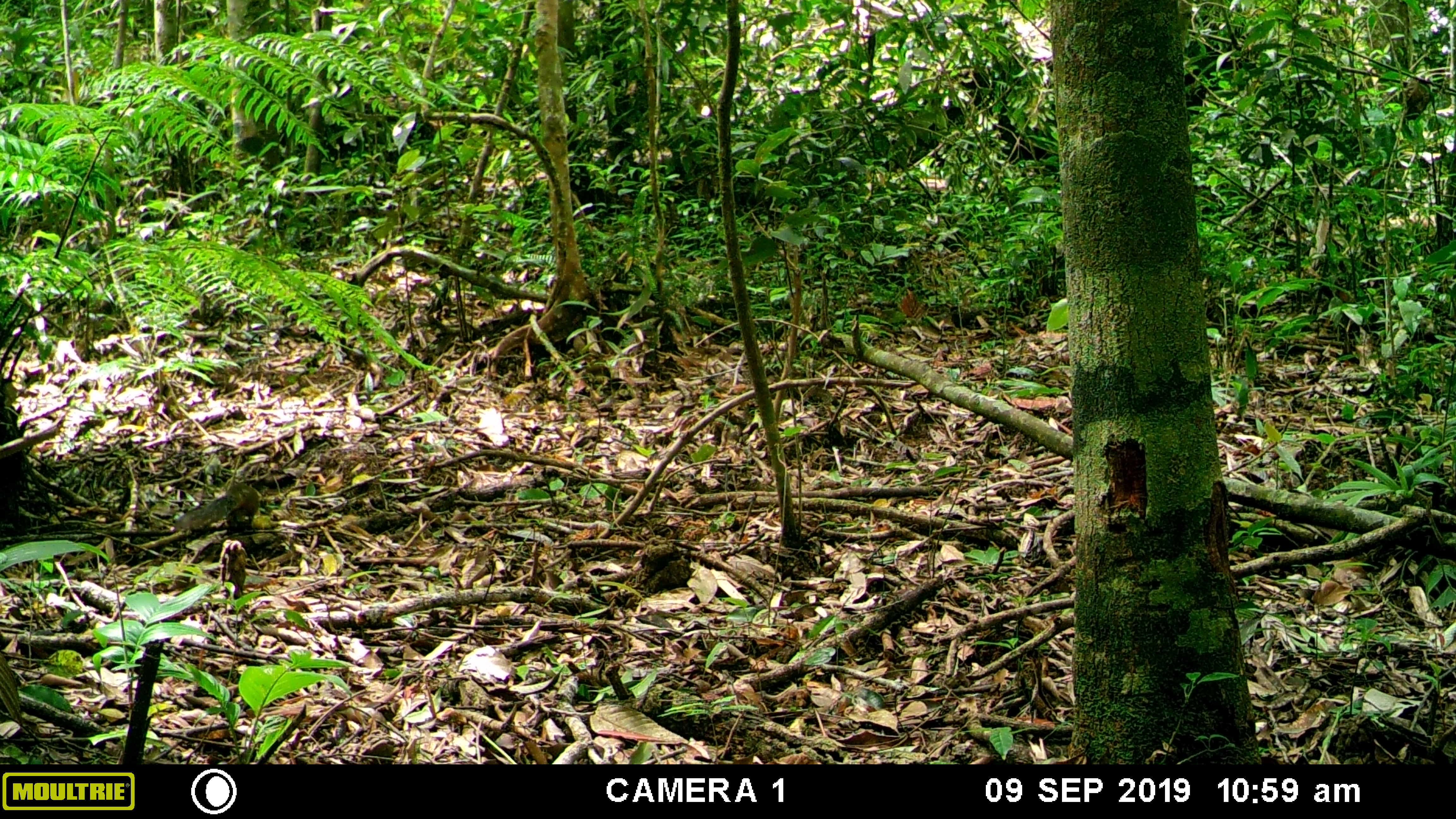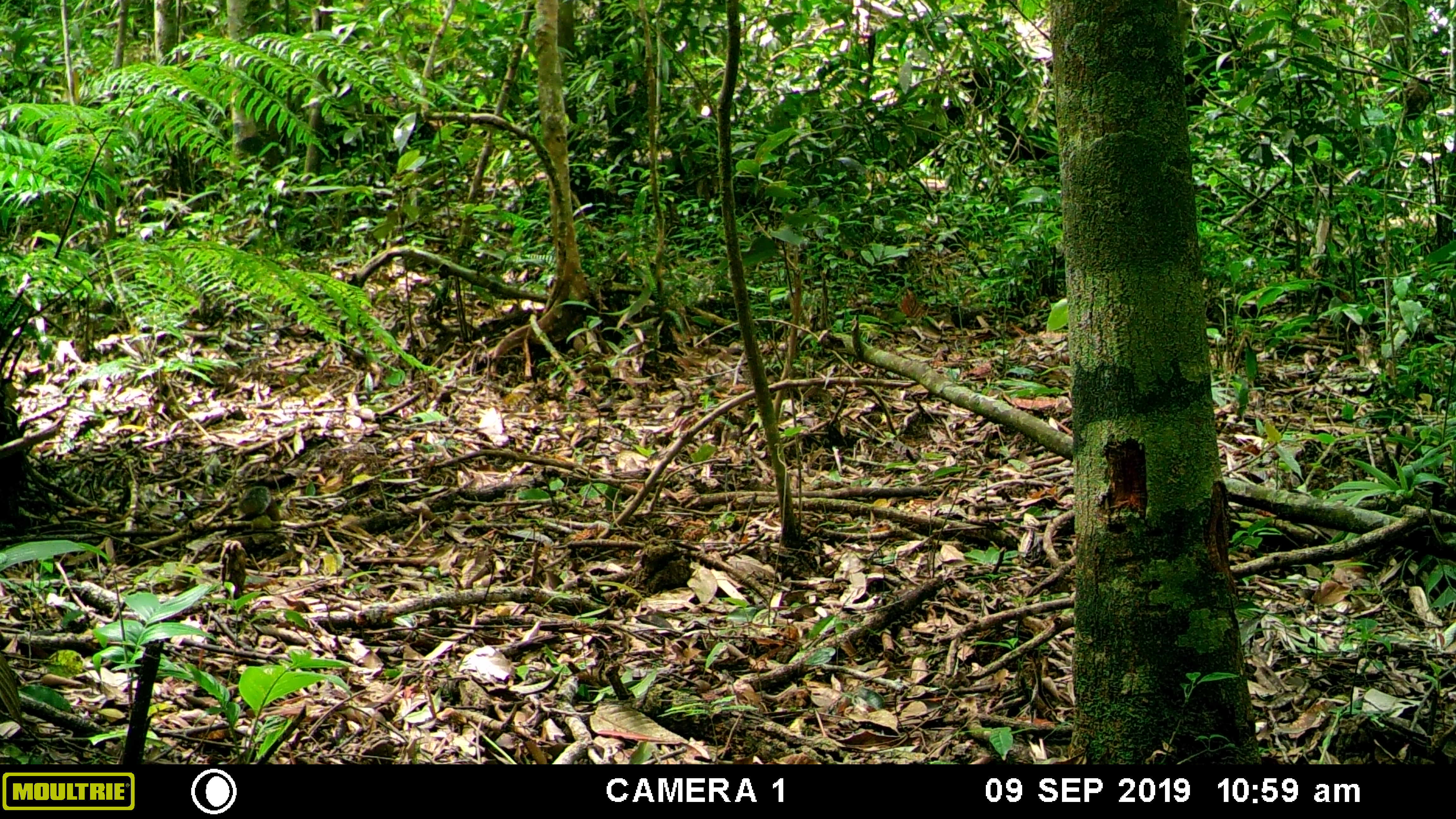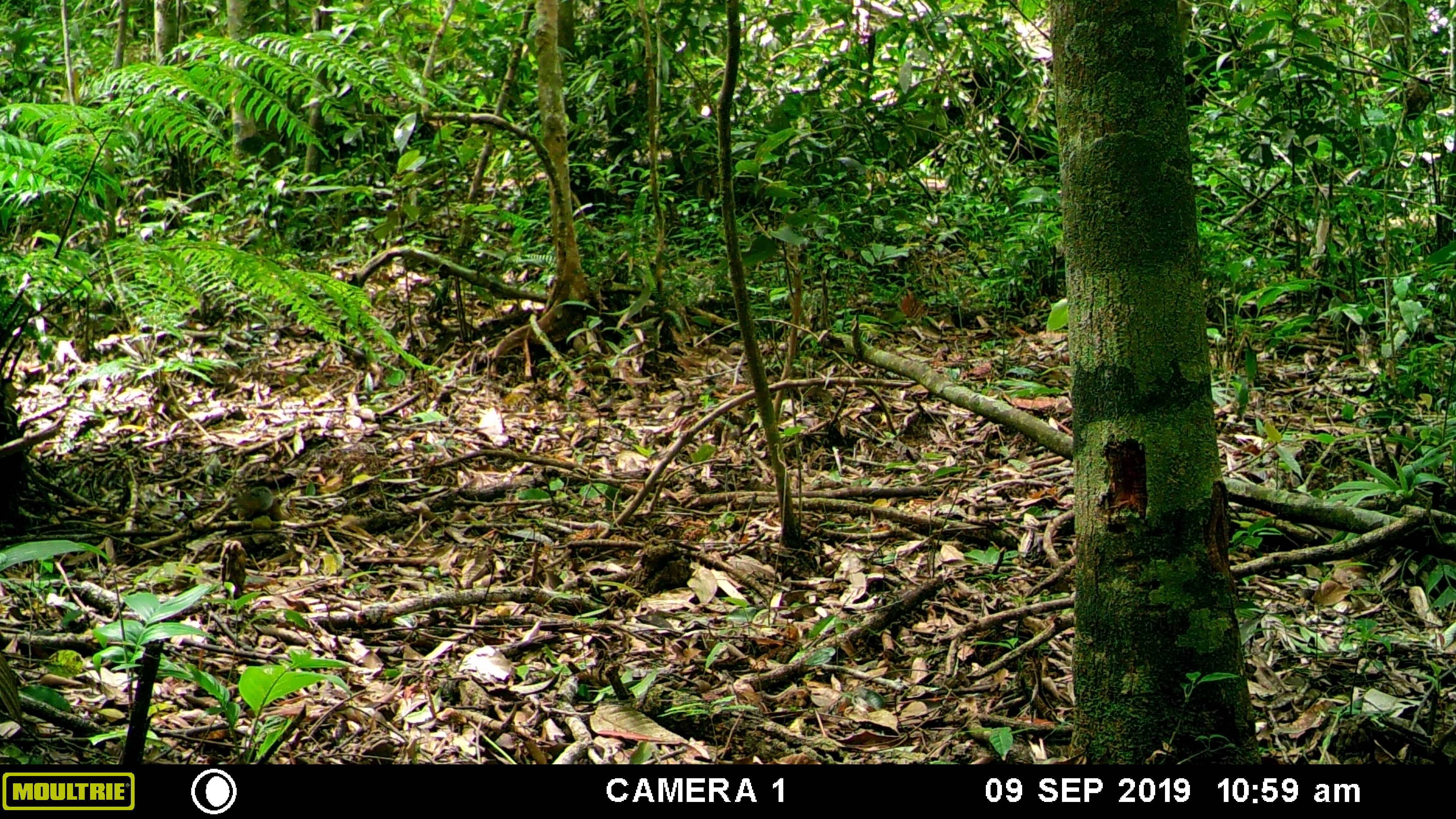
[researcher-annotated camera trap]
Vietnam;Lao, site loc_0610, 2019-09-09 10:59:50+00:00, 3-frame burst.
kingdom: Animalia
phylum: Chordata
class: Mammalia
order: Rodentia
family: Sciuridae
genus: Dremomys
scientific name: Dremomys rufigenis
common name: red-cheeked squirrel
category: red cheeked squirrel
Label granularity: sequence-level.